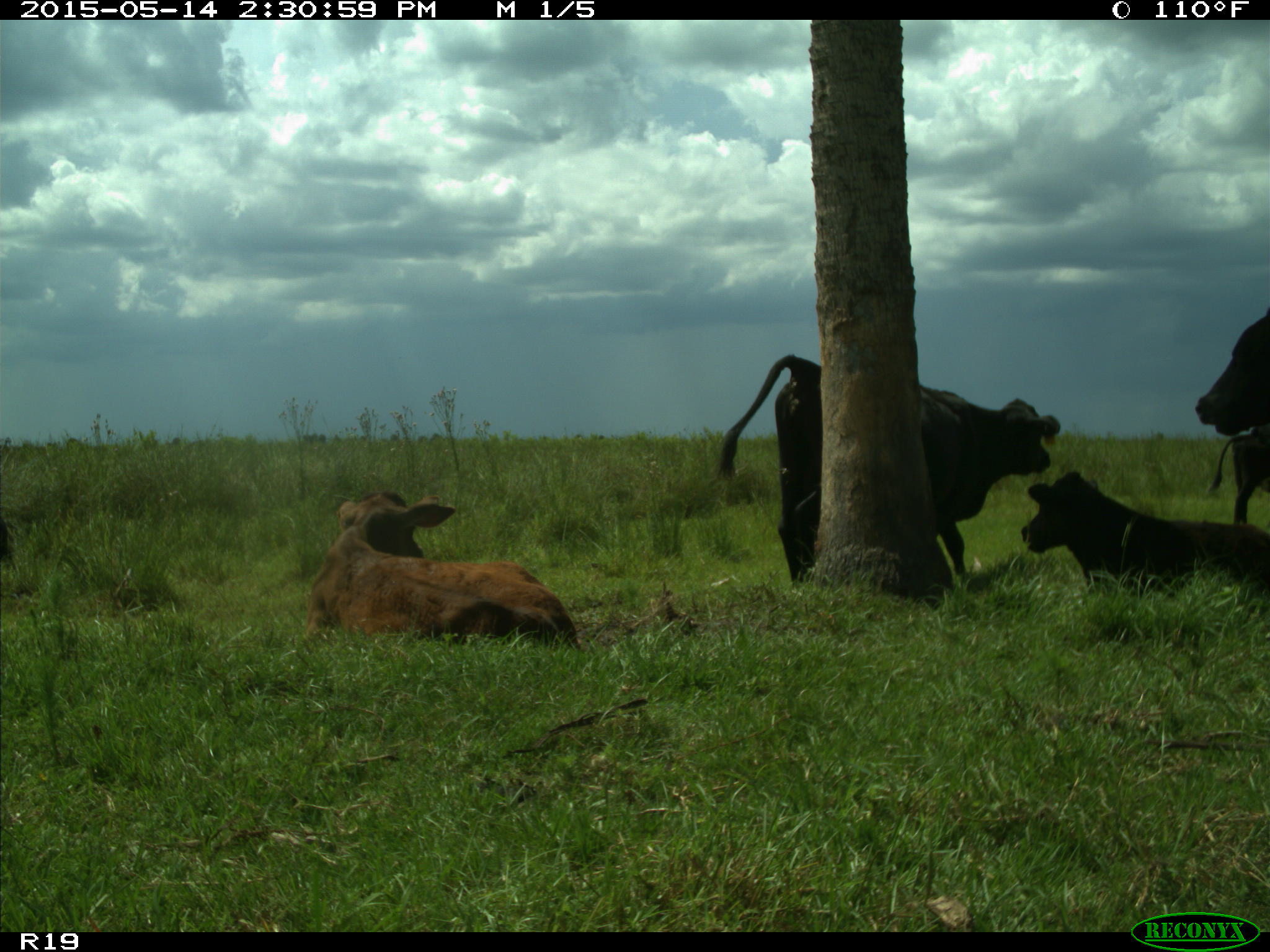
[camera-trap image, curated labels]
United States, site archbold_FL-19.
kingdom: Animalia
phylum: Chordata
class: Mammalia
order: Artiodactyla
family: Bovidae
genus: Bos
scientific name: Bos taurus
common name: domestic cow